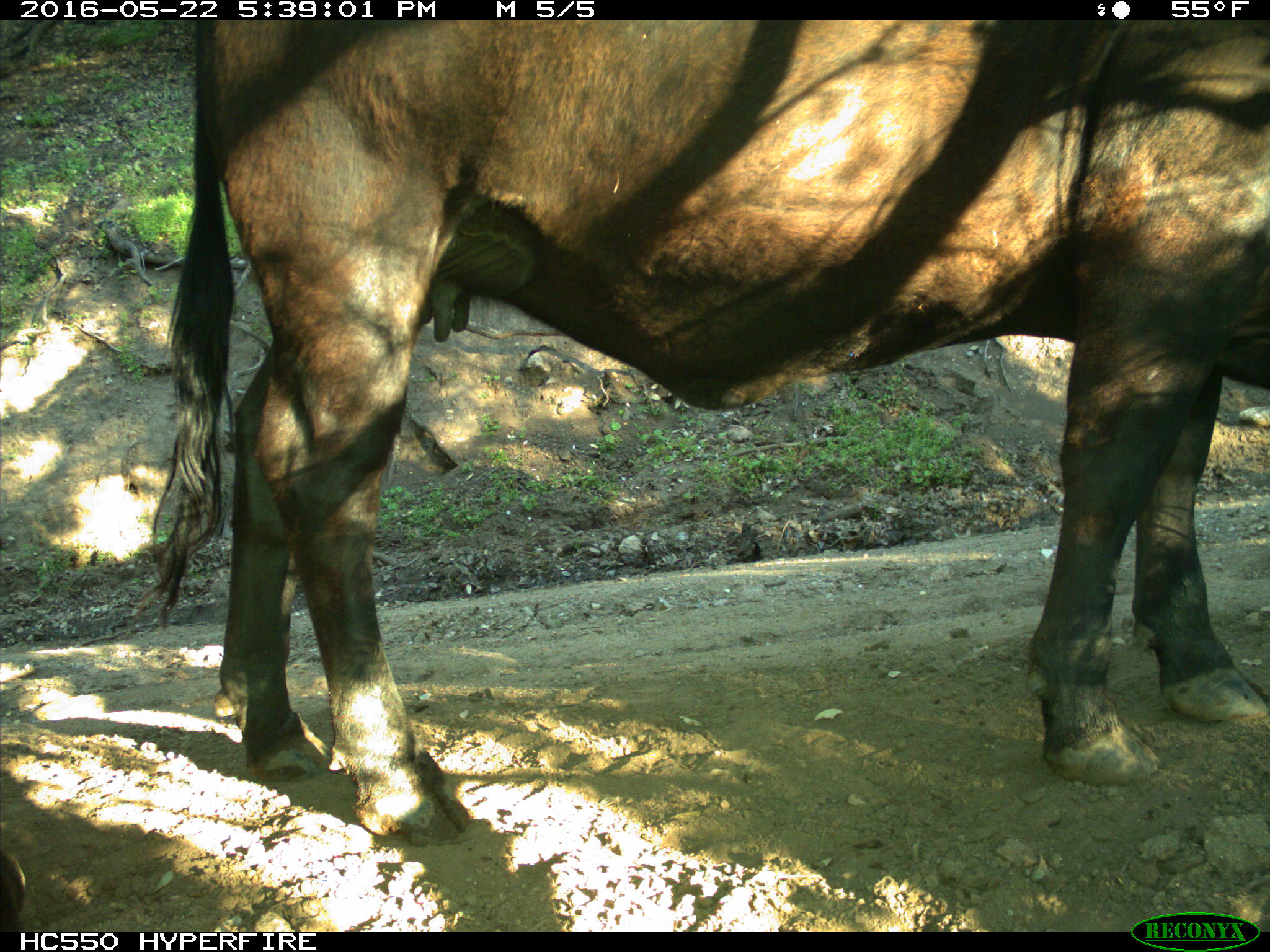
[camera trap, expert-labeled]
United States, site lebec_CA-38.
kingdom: Animalia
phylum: Chordata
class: Mammalia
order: Artiodactyla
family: Bovidae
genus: Bos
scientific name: Bos taurus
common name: domestic cow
Bos taurus (domestic cow).